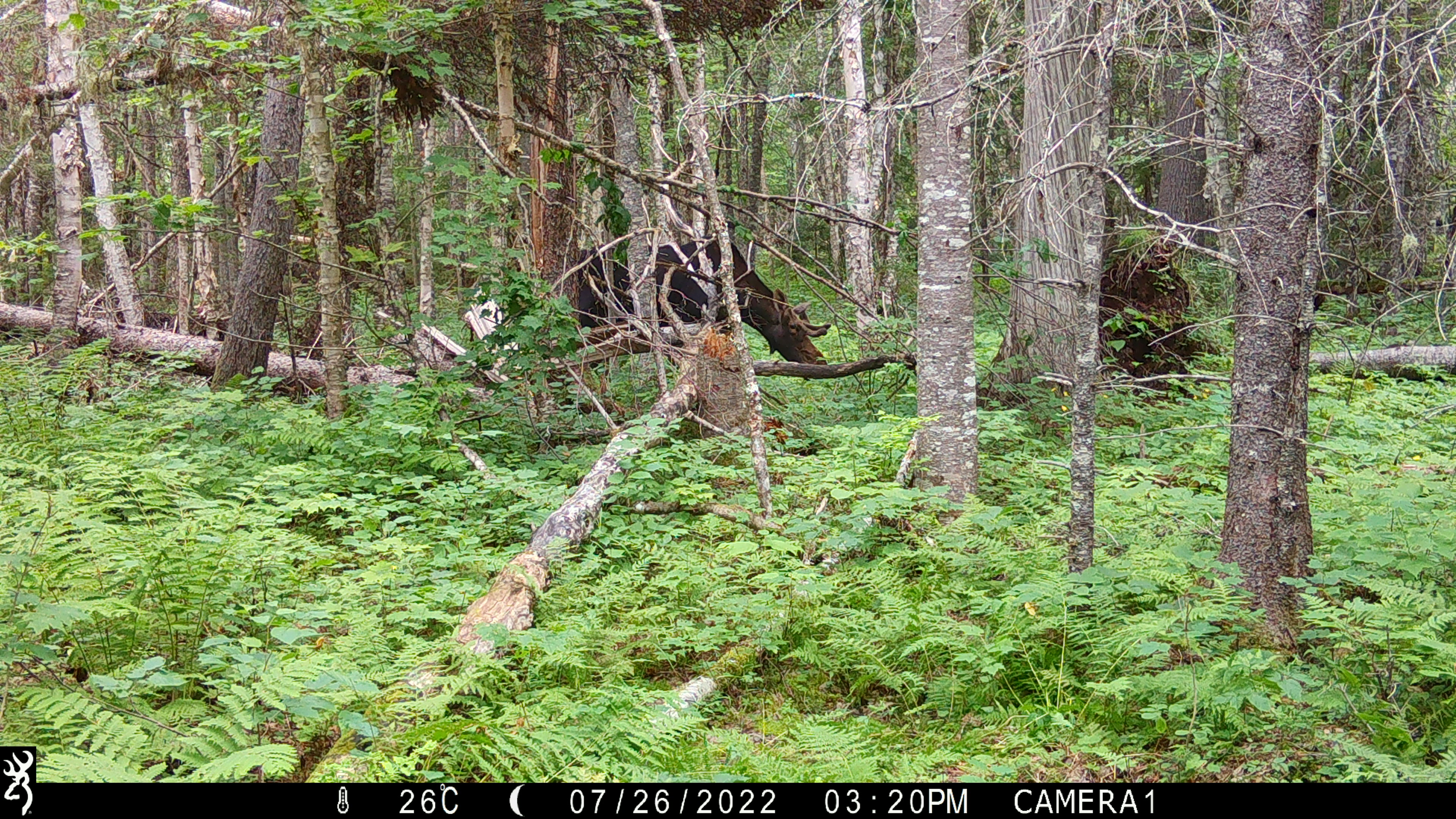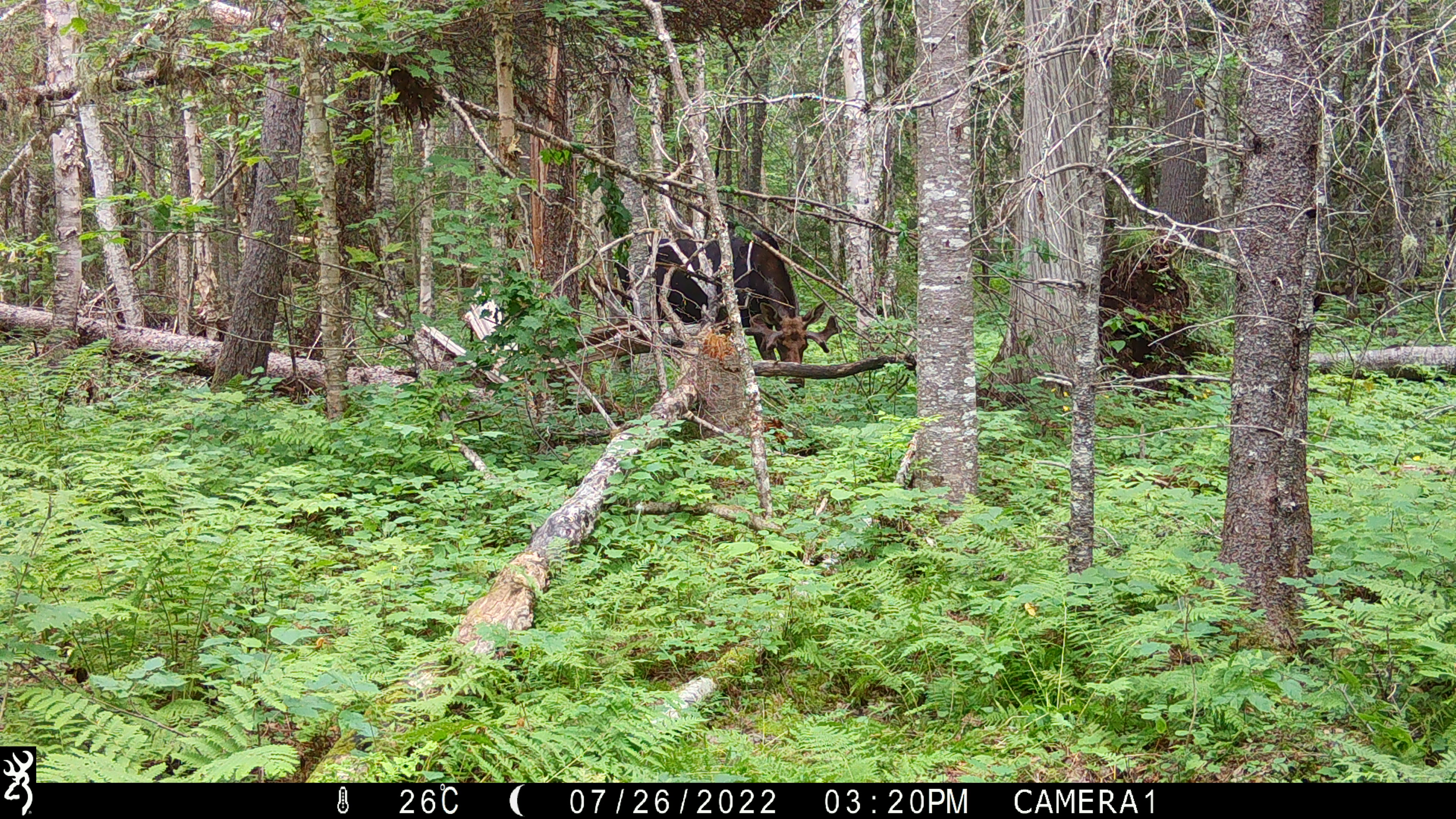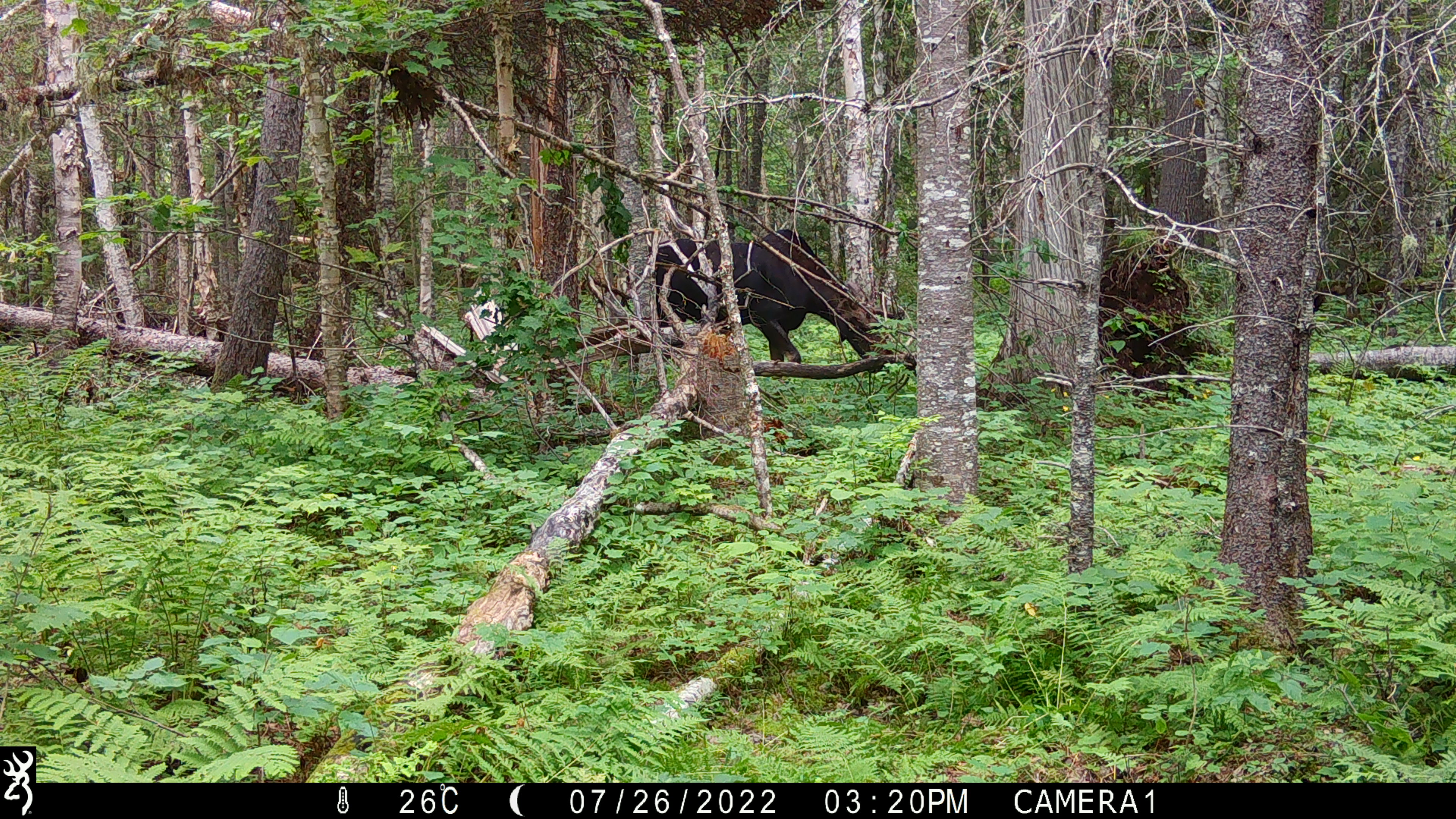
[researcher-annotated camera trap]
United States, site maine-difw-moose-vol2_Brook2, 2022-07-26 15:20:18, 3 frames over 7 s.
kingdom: Animalia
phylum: Chordata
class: Mammalia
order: Artiodactyla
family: Cervidae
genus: Alces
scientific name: Alces alces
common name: moose